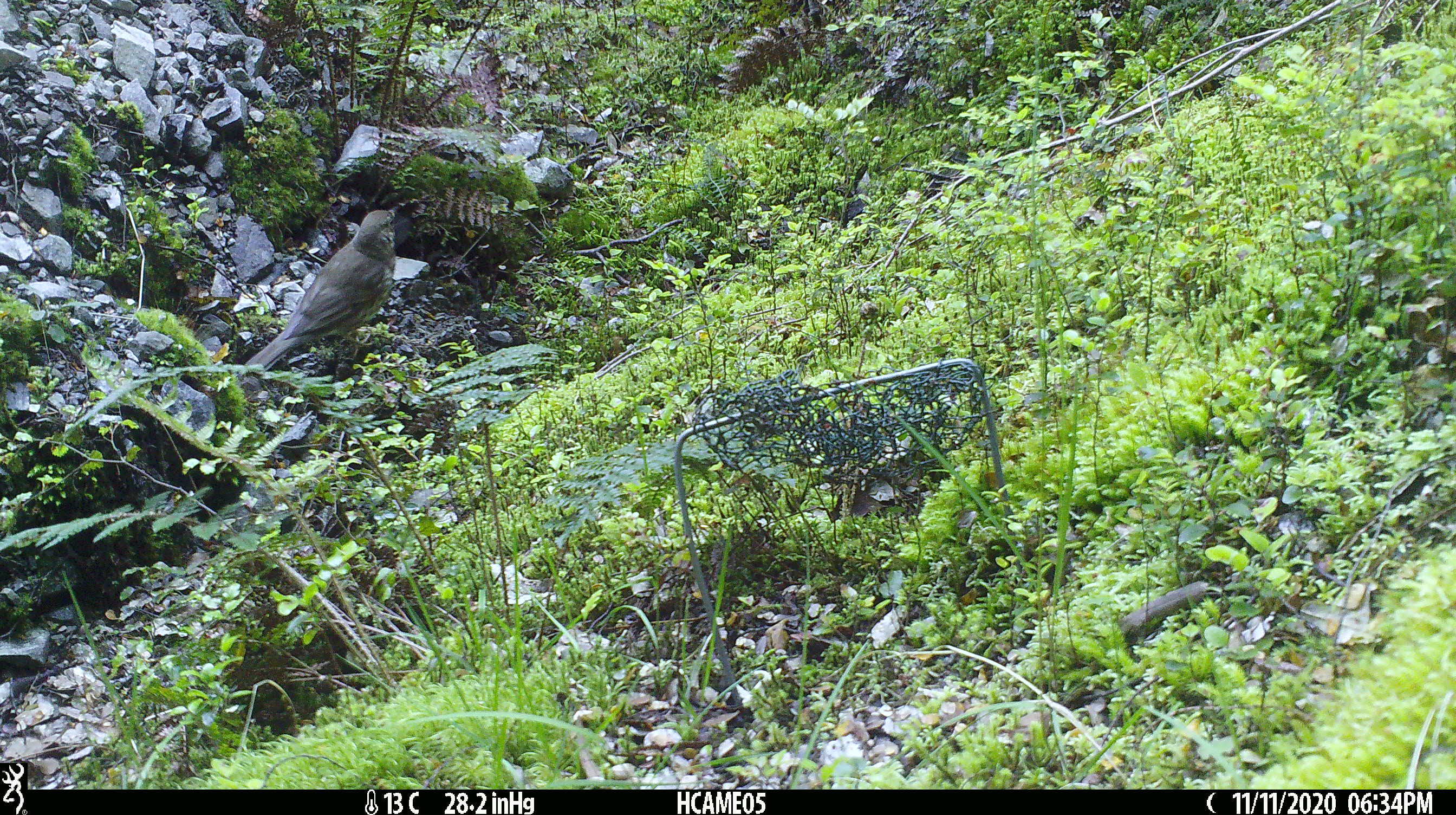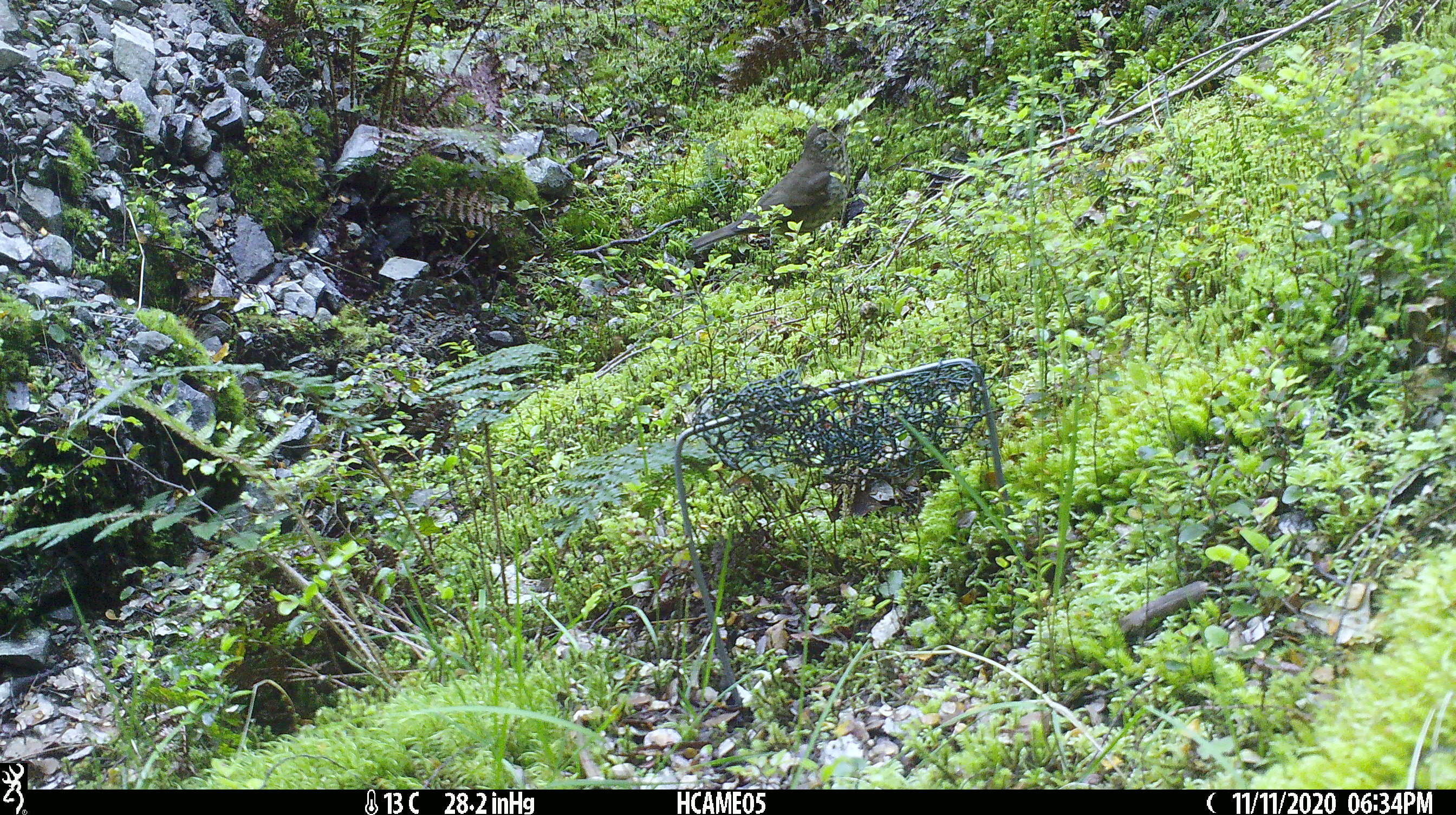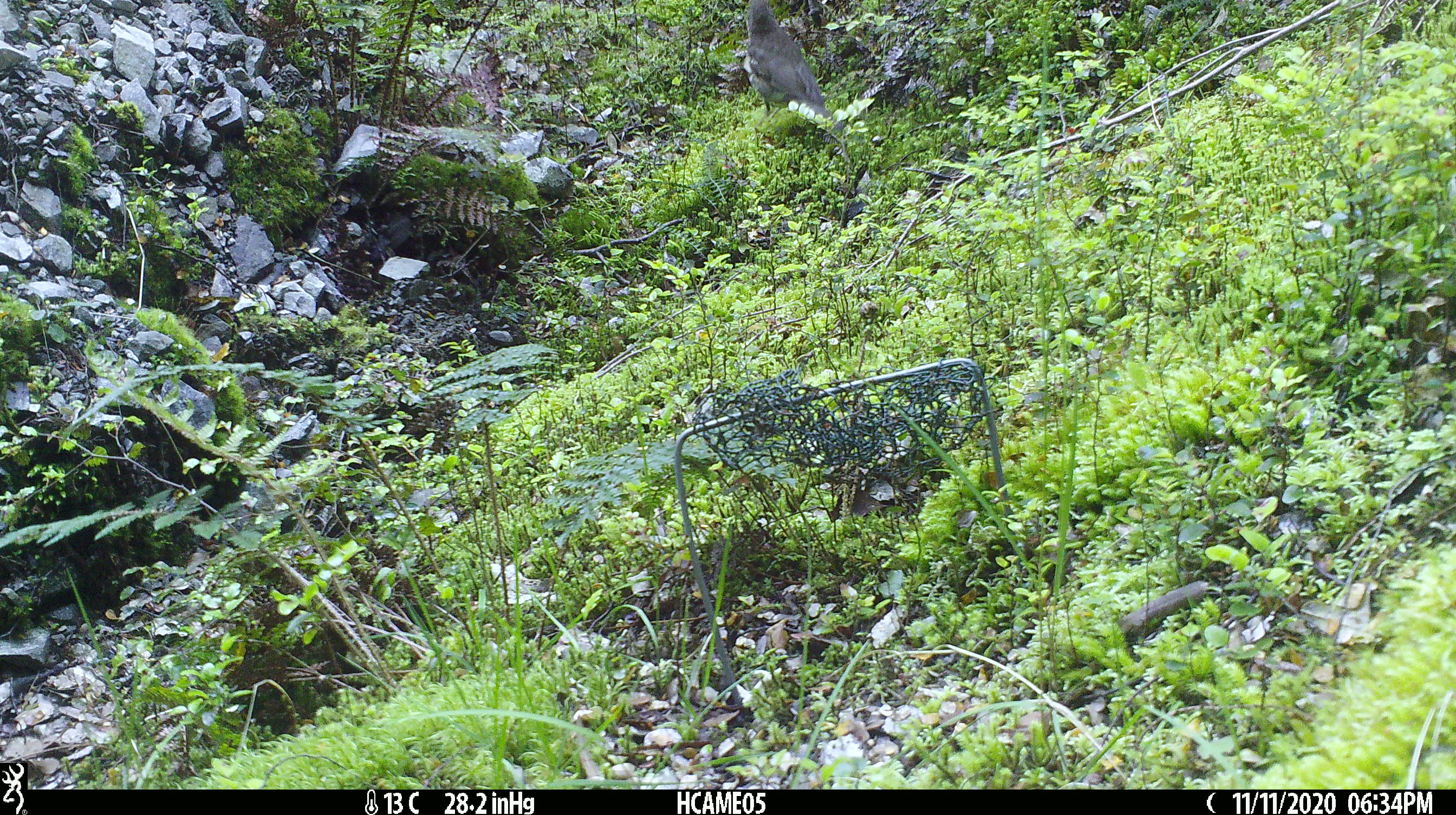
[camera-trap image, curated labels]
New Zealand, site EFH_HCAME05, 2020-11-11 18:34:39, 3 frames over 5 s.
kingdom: Animalia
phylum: Chordata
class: Aves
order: Passeriformes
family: Turdidae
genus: Turdus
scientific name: Turdus philomelos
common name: song thrush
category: thrush